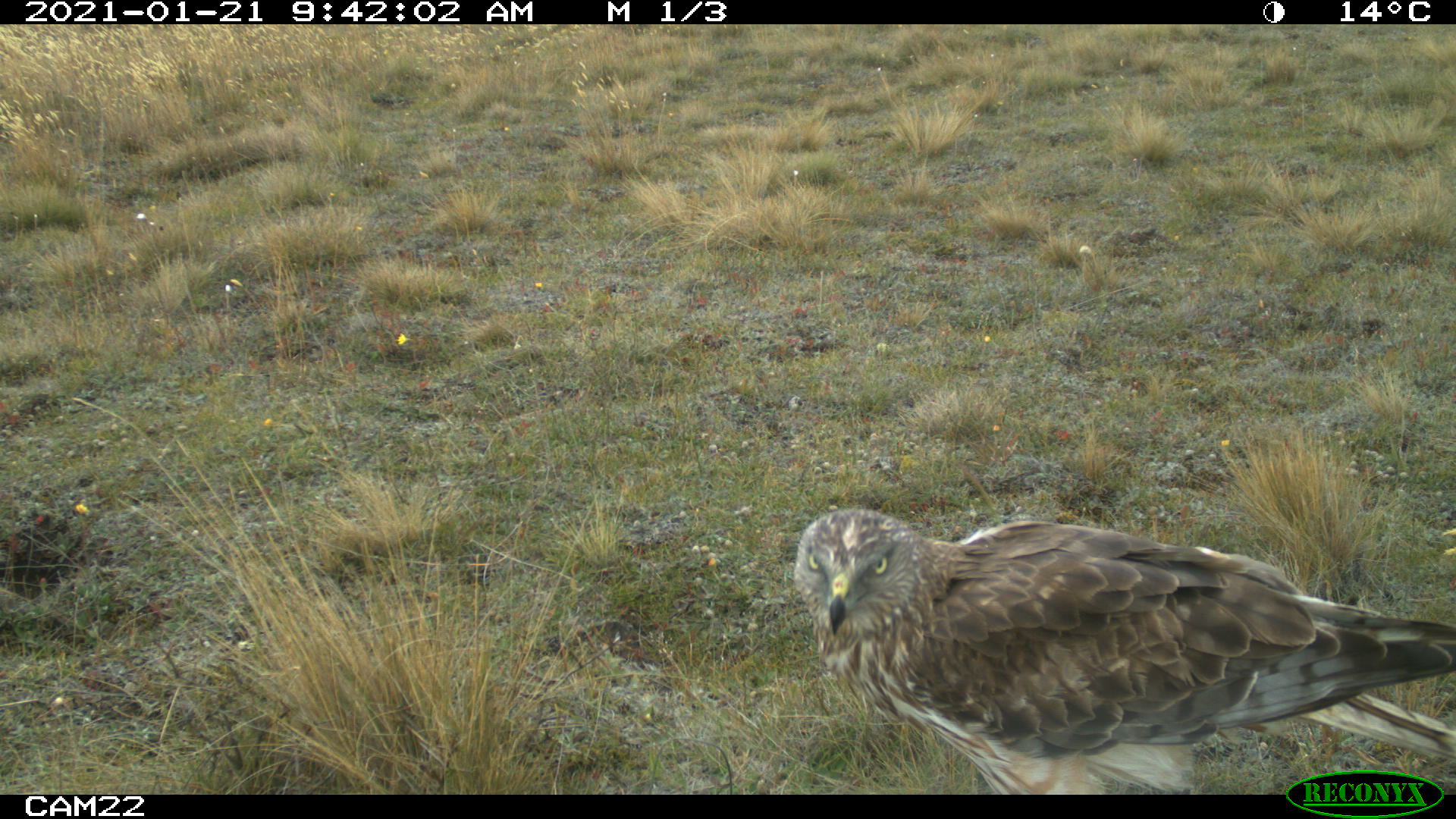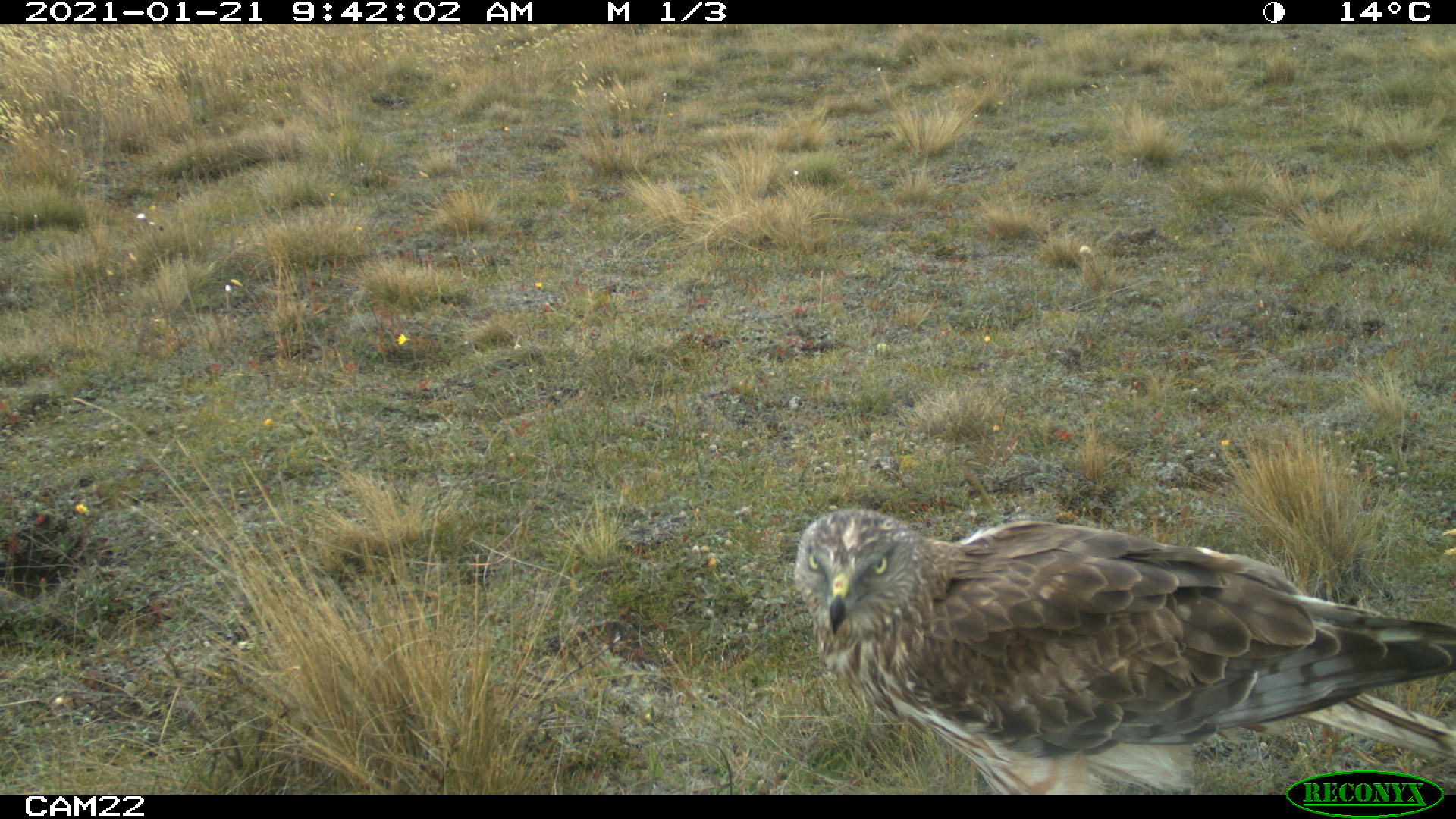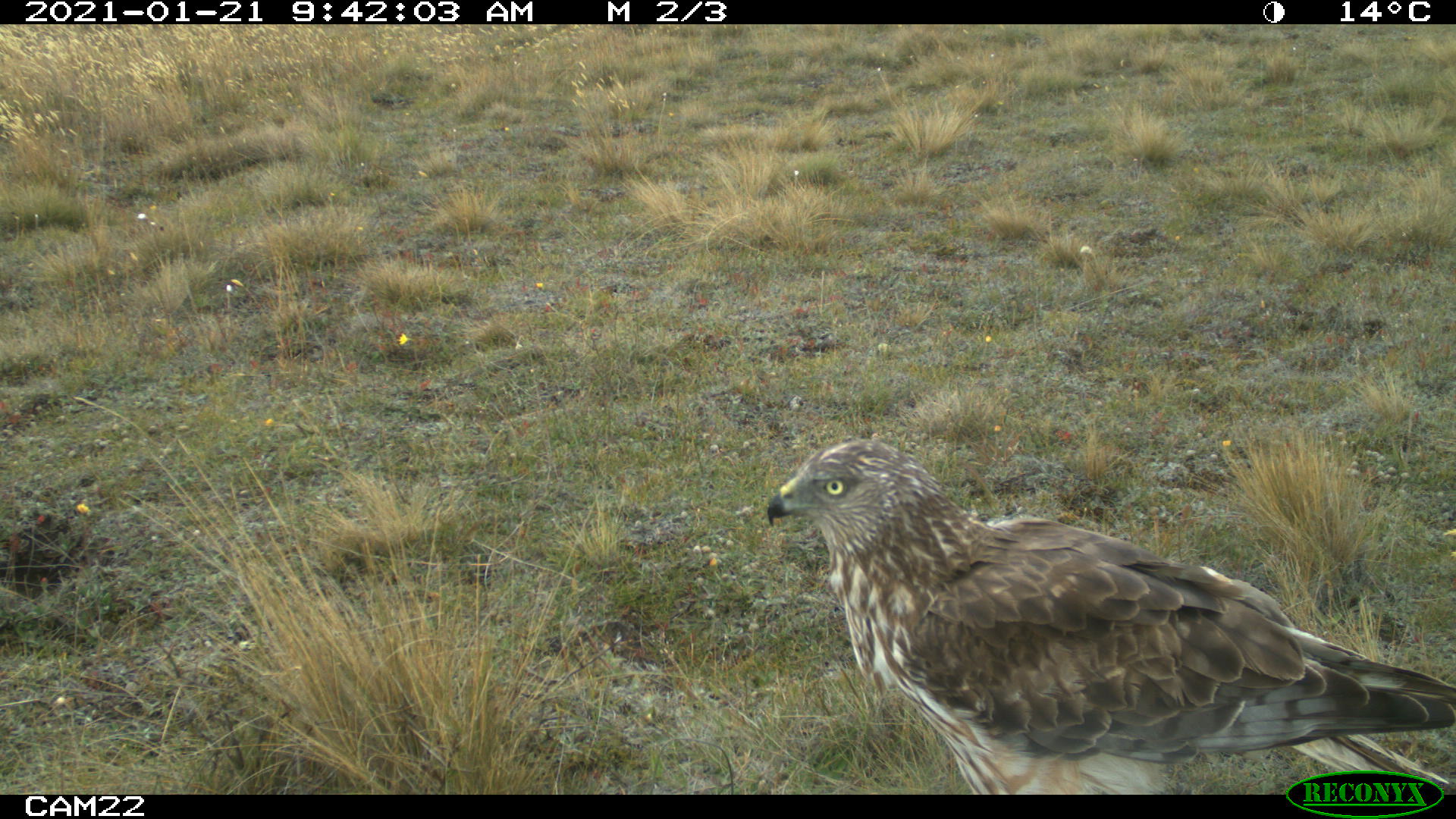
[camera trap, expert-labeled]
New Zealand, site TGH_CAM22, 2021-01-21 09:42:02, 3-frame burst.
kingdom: Animalia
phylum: Chordata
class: Aves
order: Accipitriformes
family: Accipitridae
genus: Circus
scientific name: Circus approximans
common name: swamp harrier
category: harrier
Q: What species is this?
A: Harrier (swamp harrier) (Circus approximans).